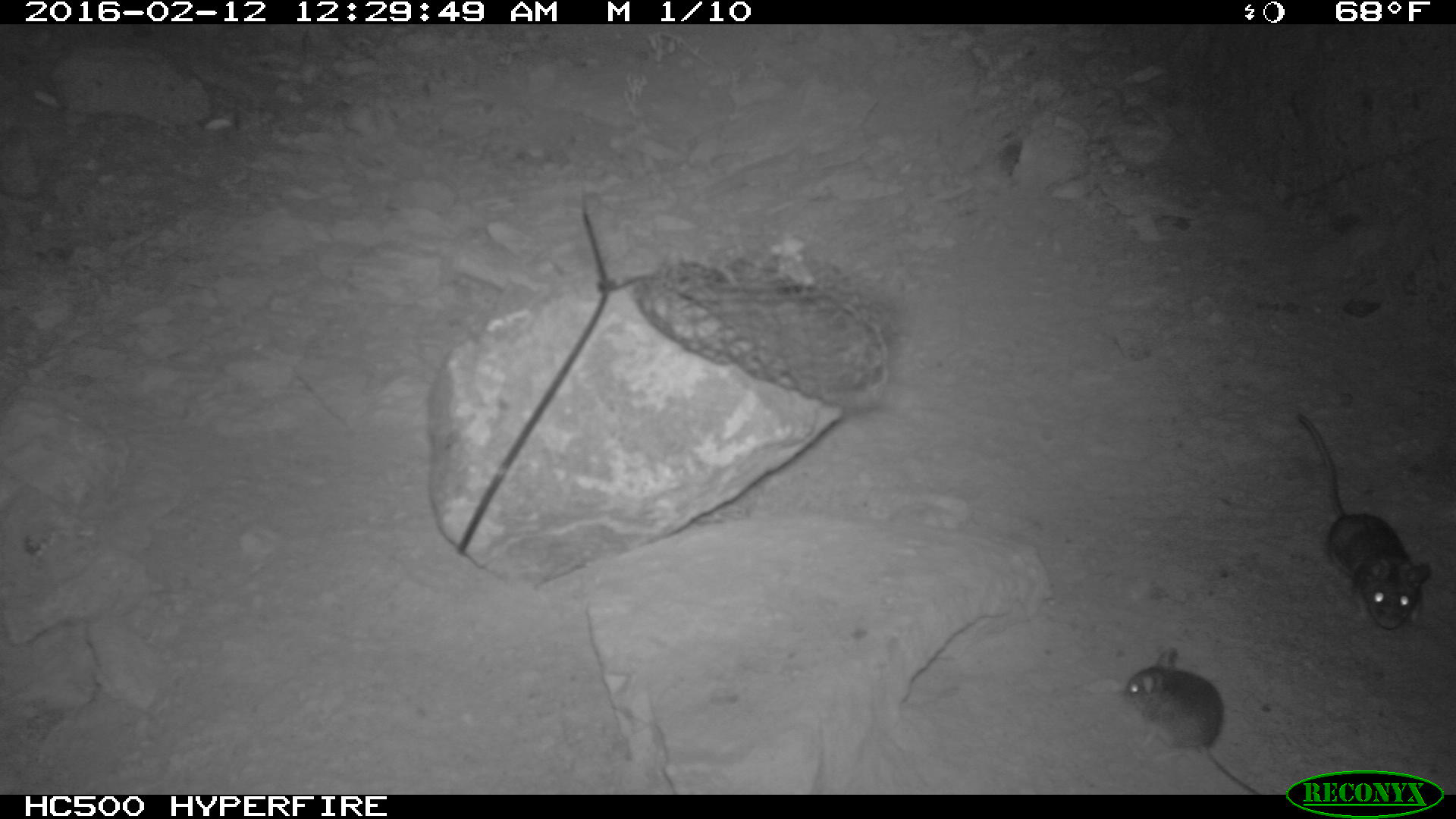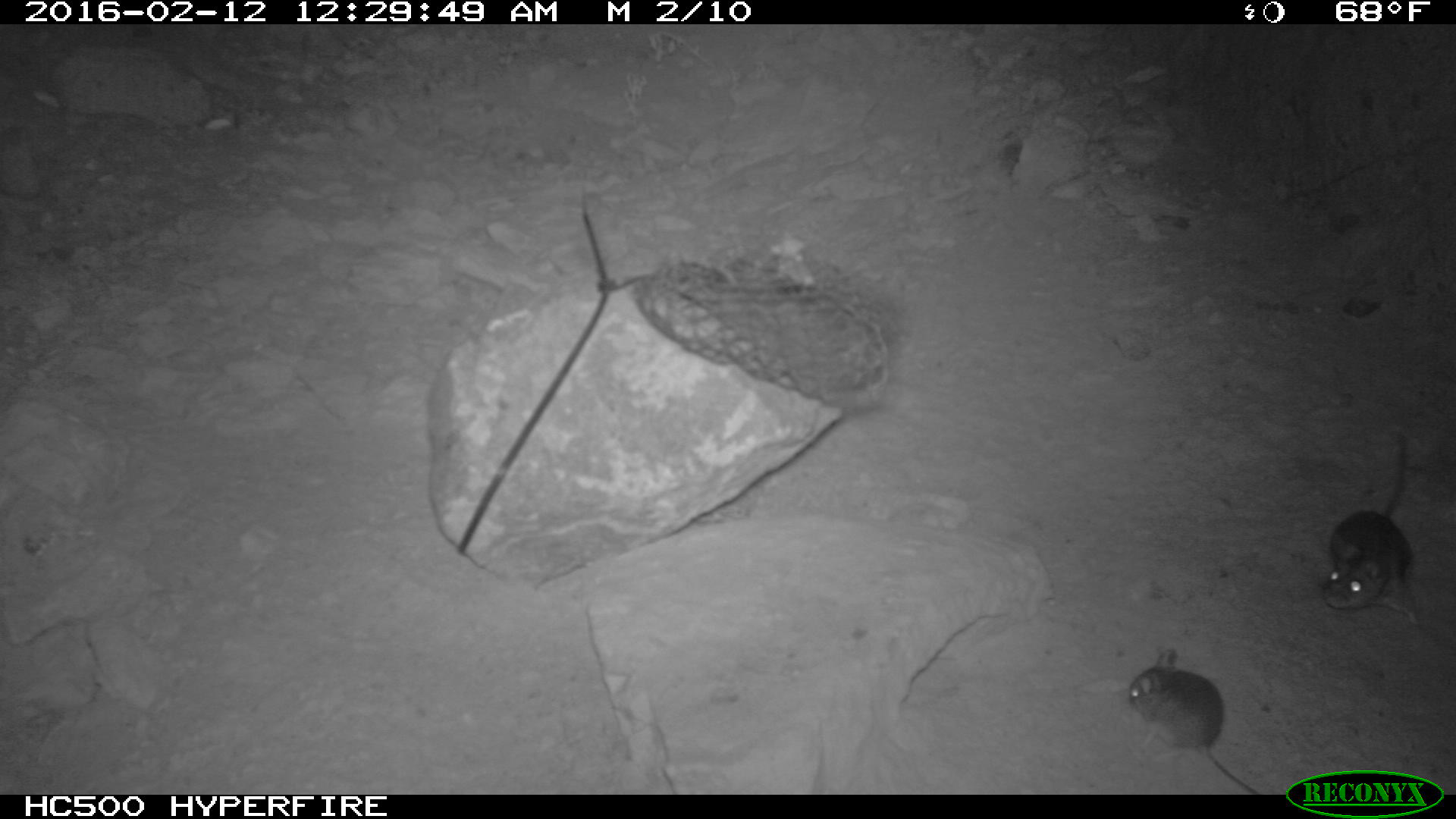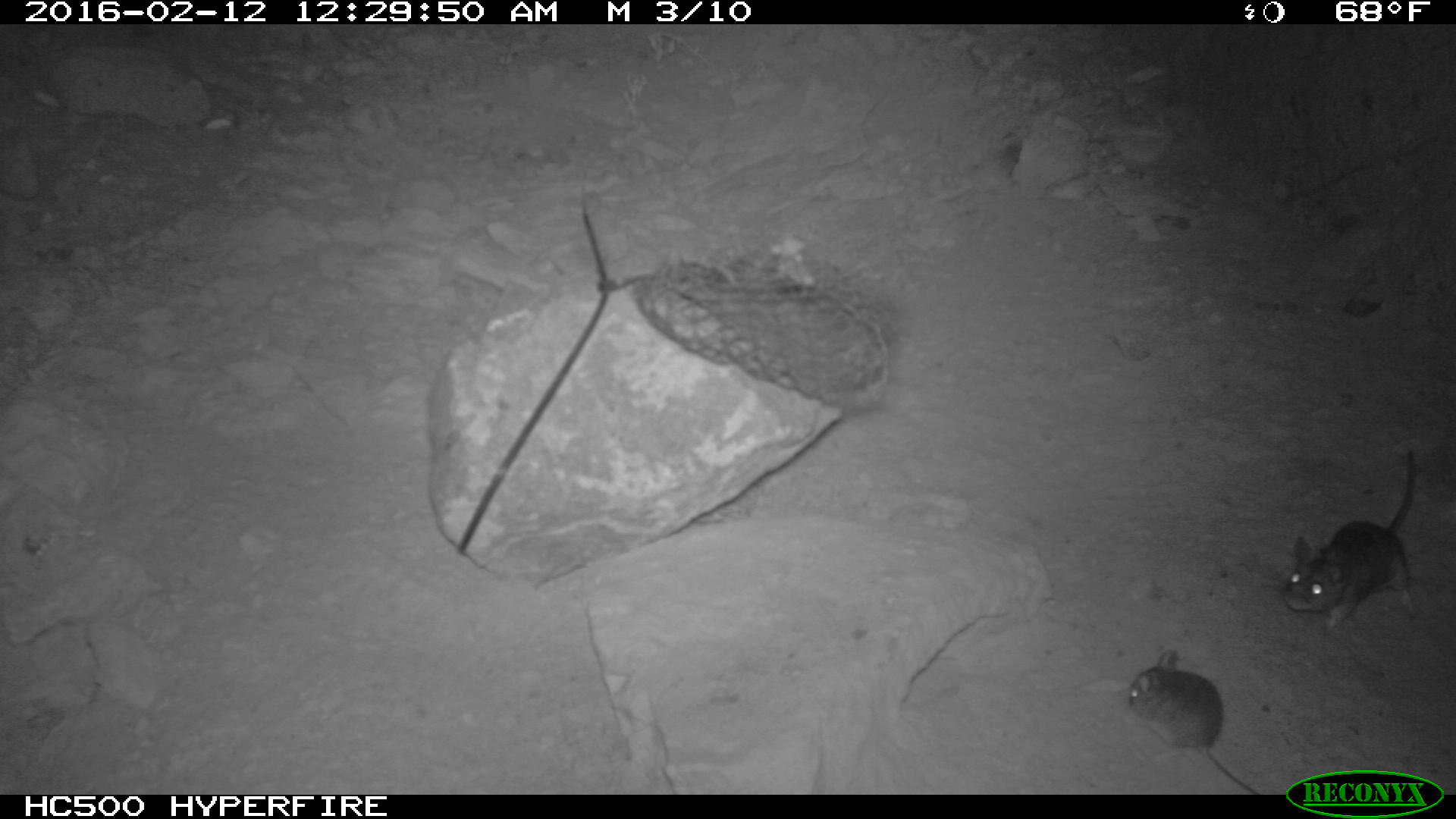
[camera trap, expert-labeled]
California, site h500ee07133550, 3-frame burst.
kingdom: Animalia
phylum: Chordata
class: Mammalia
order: Rodentia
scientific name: Rodentia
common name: rodent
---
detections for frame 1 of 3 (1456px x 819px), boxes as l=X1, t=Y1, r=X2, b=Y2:
rodent: l=1288, t=406, r=1430, b=629; l=1122, t=646, r=1264, b=795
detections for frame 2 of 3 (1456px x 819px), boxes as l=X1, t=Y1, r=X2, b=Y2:
rodent: l=1128, t=646, r=1260, b=796; l=1323, t=428, r=1423, b=623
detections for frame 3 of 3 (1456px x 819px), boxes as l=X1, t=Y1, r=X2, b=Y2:
rodent: l=1282, t=449, r=1416, b=629; l=1127, t=651, r=1262, b=795